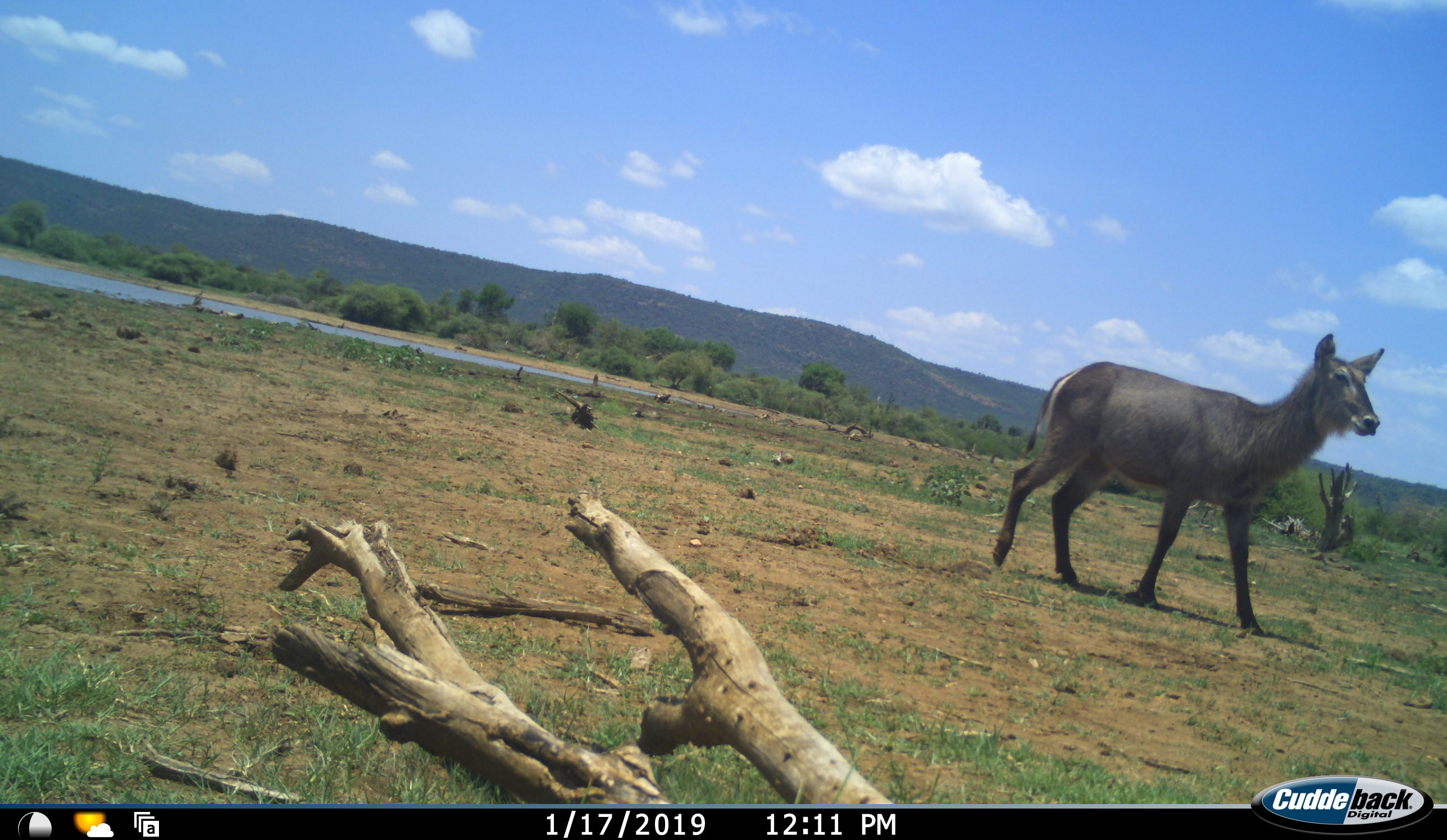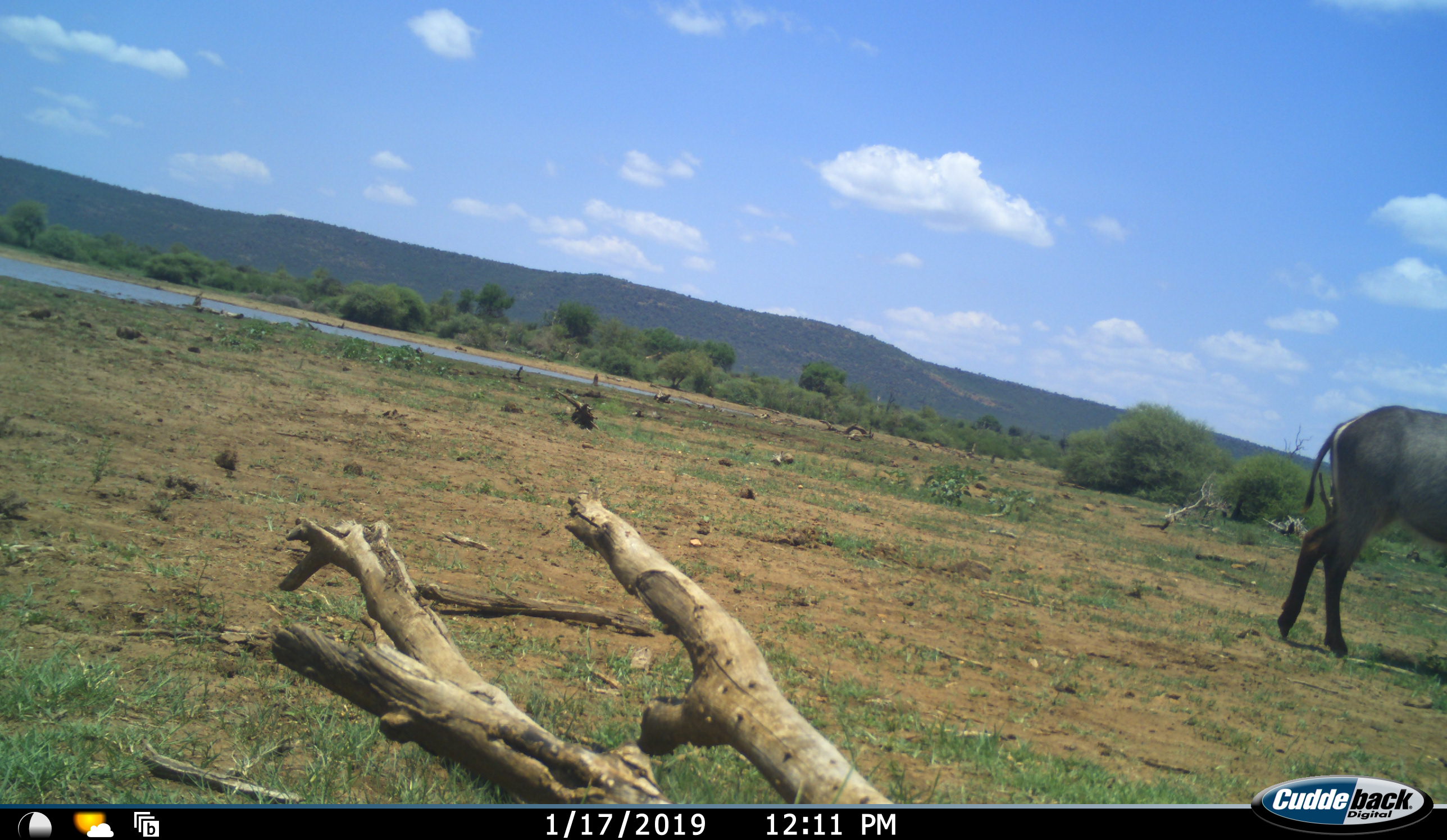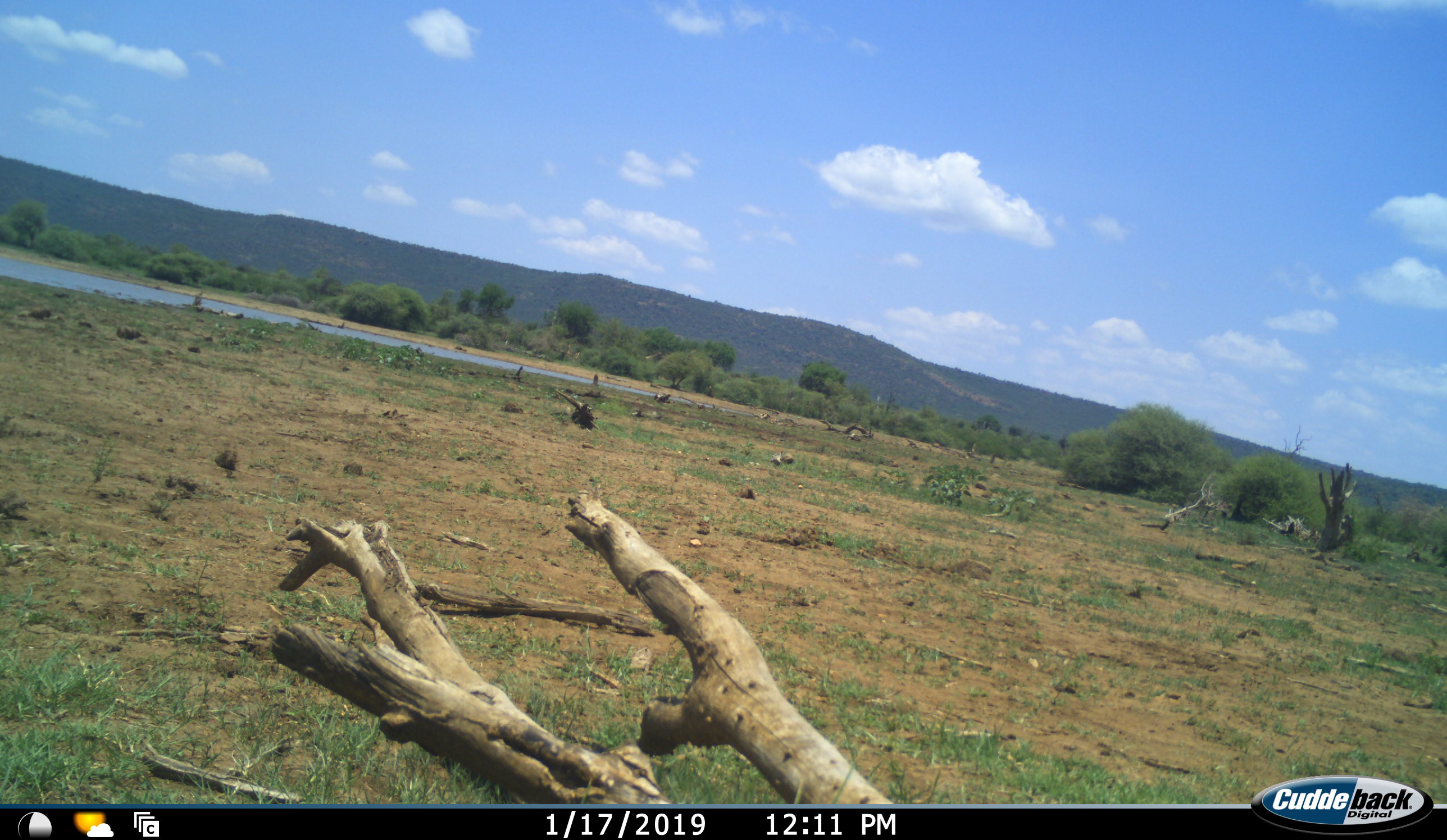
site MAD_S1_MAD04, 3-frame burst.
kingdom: Animalia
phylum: Chordata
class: Mammalia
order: Artiodactyla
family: Bovidae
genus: Kobus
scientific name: Kobus ellipsiprymnus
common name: waterbuck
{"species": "waterbuck (Kobus ellipsiprymnus)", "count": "1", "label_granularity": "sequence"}